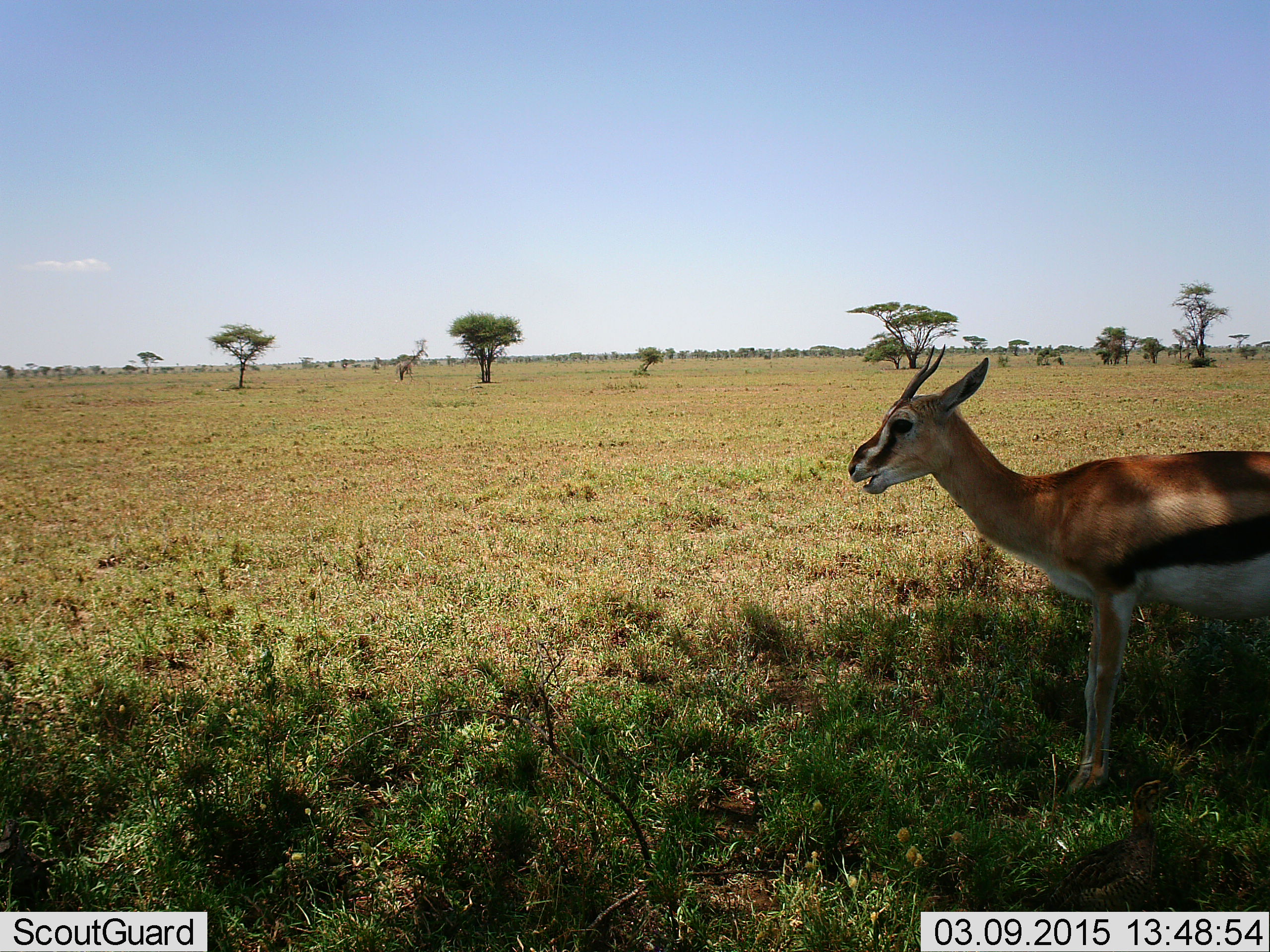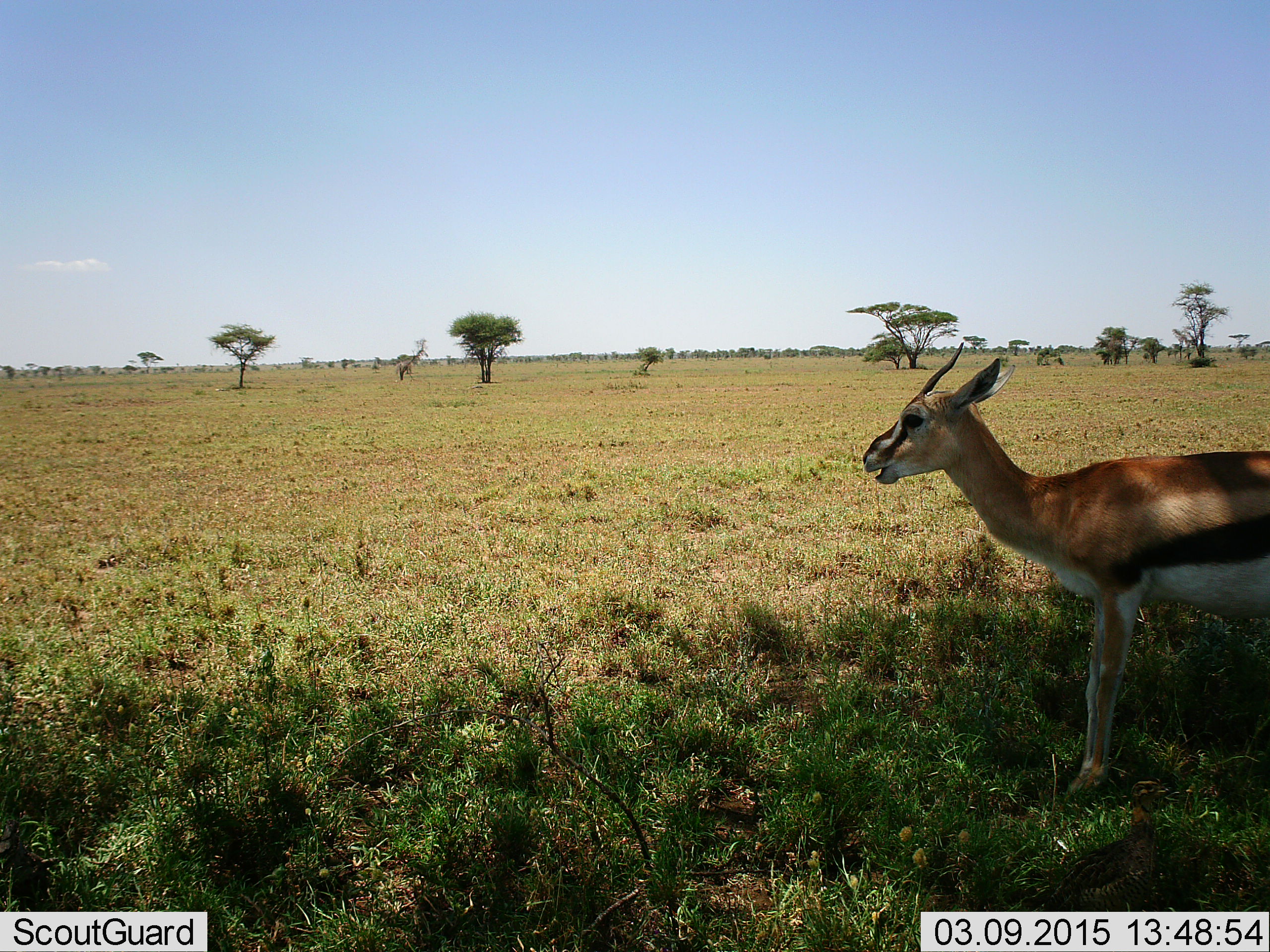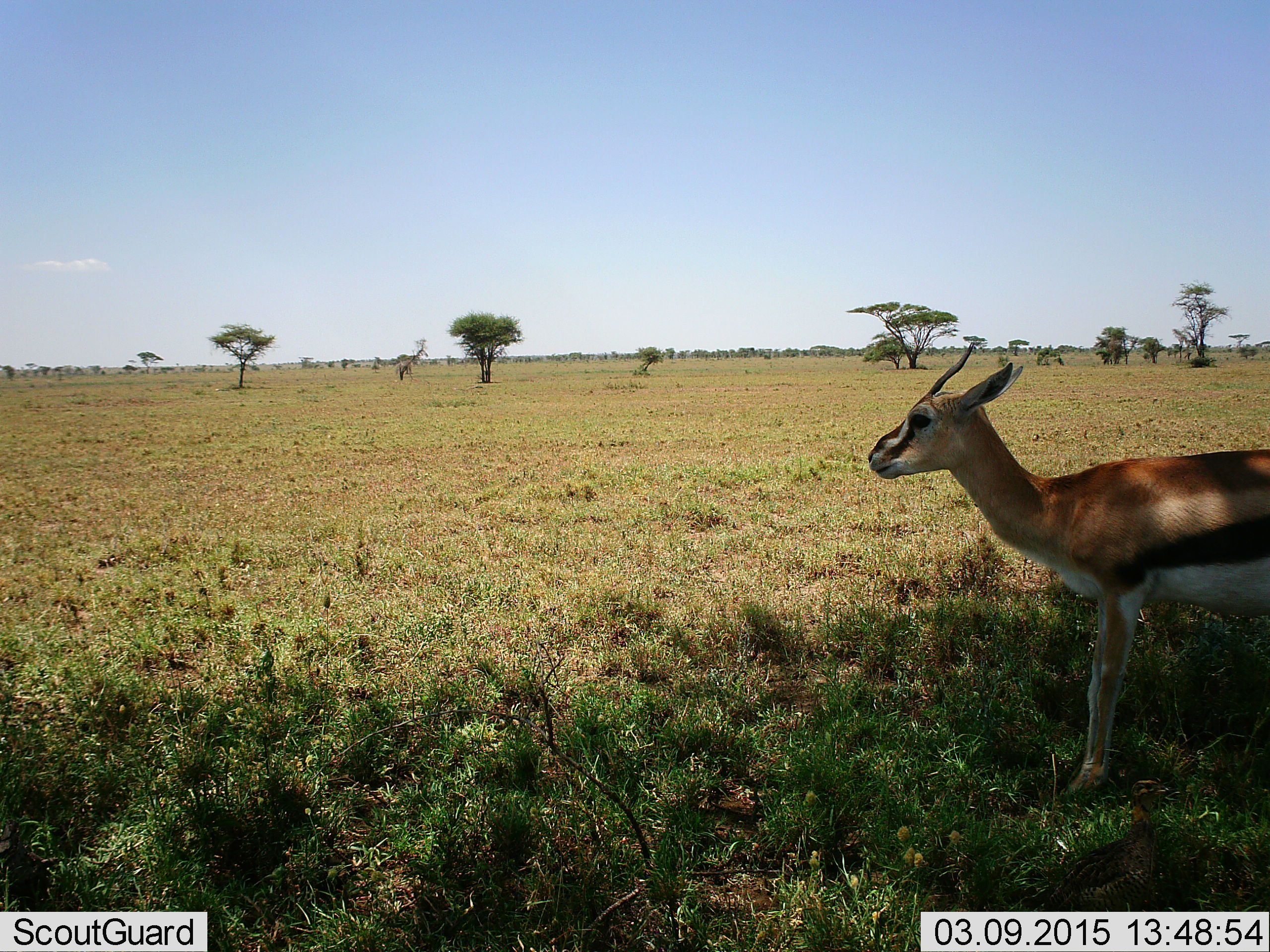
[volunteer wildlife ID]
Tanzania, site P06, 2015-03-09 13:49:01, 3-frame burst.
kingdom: Animalia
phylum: Chordata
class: Mammalia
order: Artiodactyla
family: Bovidae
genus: Eudorcas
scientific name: Eudorcas thomsonii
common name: thomson's gazelle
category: gazellethomsons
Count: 1.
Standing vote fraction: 80%.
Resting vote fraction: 0%.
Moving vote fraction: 10%.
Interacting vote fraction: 0%.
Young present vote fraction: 0%.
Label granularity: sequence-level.